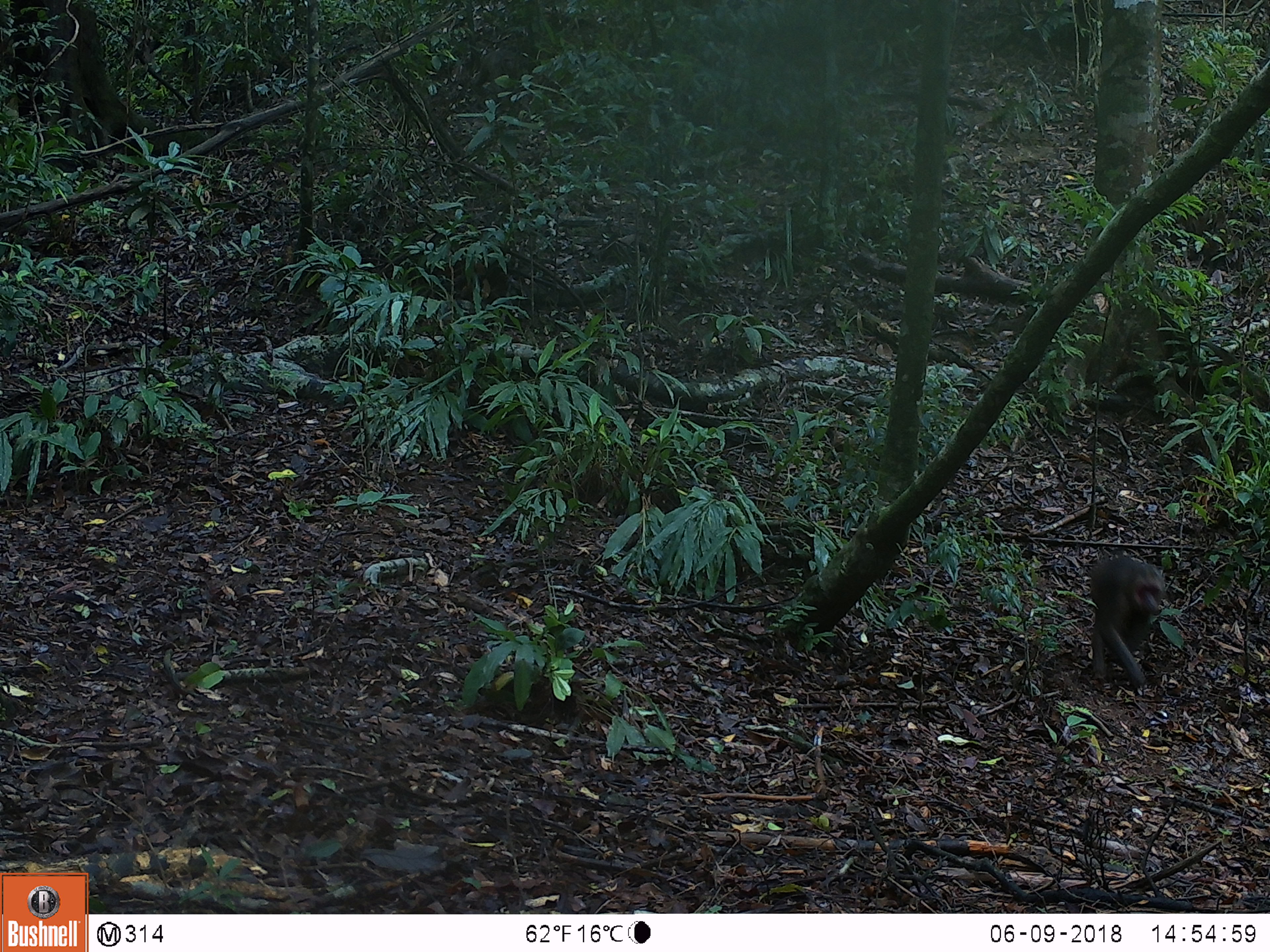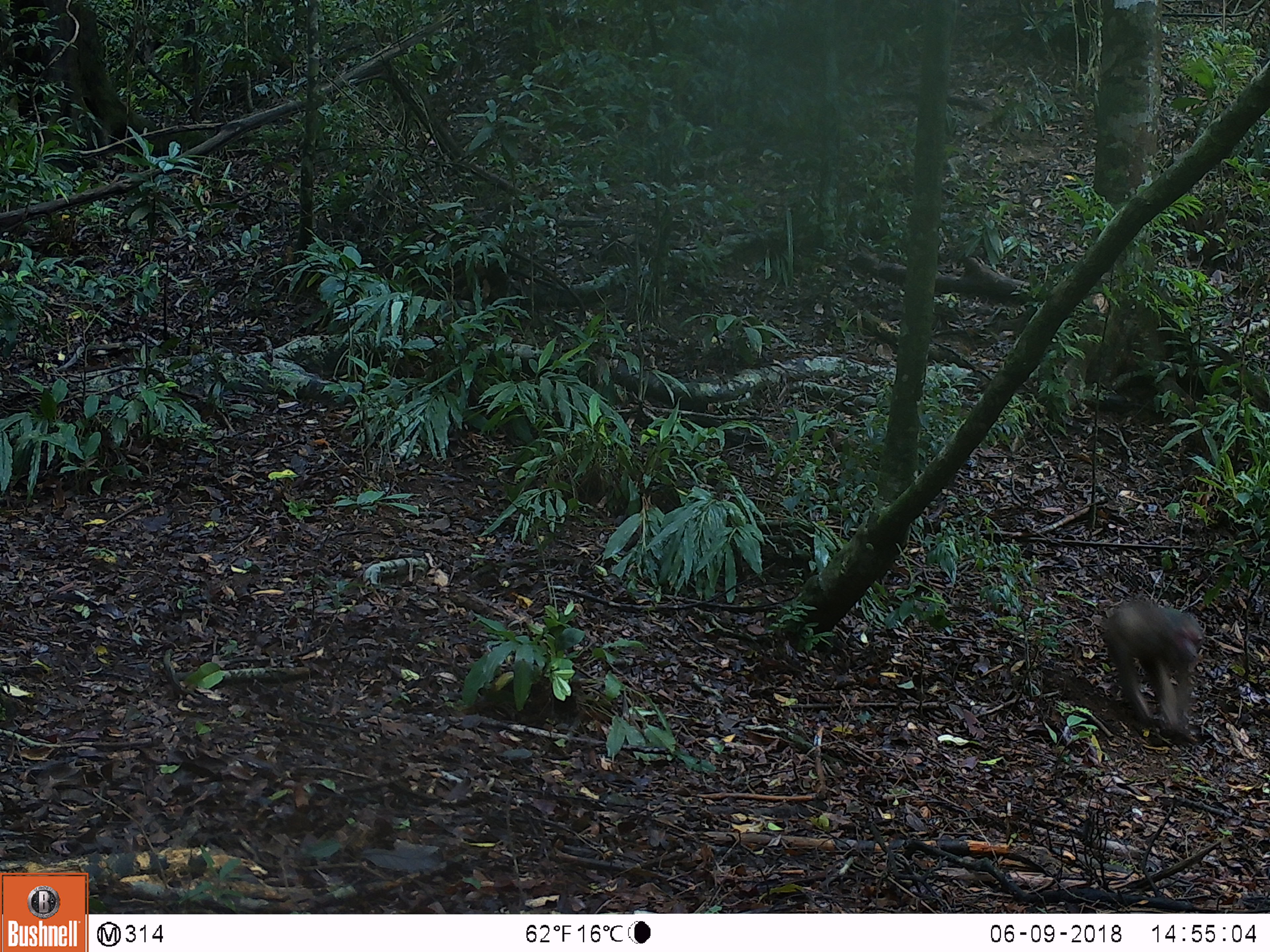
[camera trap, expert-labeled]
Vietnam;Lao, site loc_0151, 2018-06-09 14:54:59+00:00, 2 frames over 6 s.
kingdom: Animalia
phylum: Chordata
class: Mammalia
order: Primates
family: Cercopithecidae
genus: Macaca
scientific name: Macaca arctoides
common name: stump-tailed macaque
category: stump tailed macaque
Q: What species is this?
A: Stump tailed macaque (stump-tailed macaque) (Macaca arctoides).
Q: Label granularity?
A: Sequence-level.